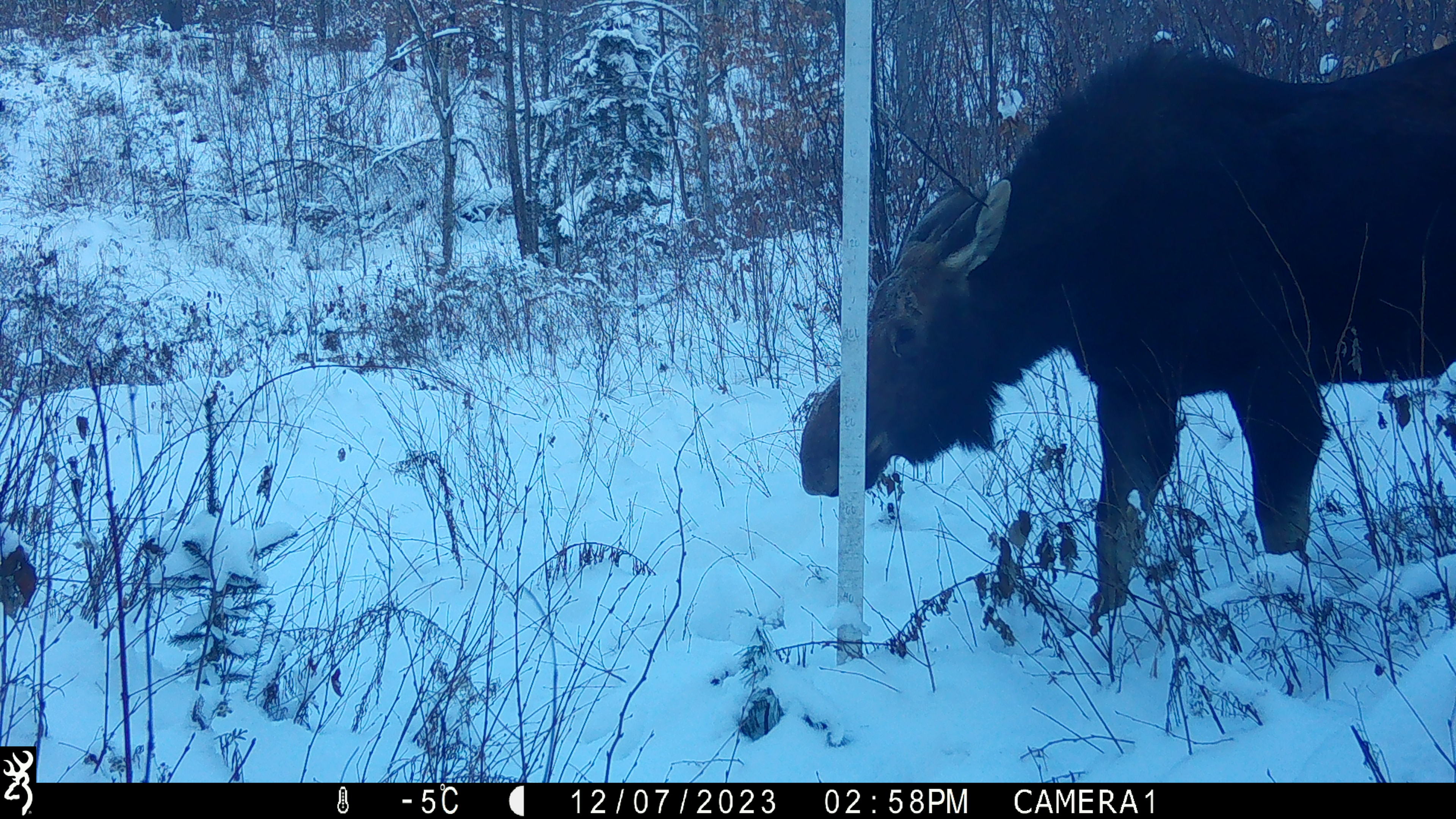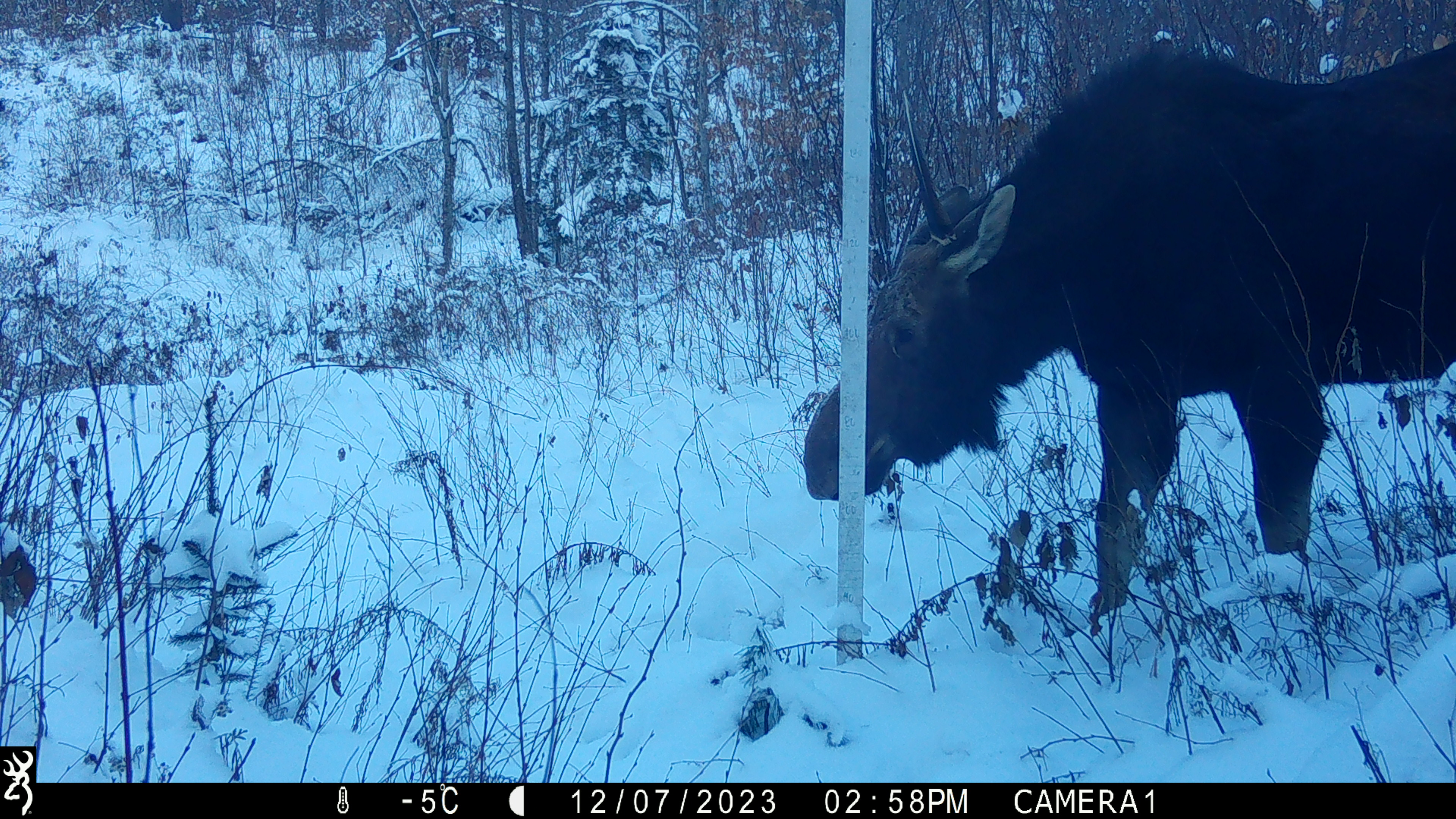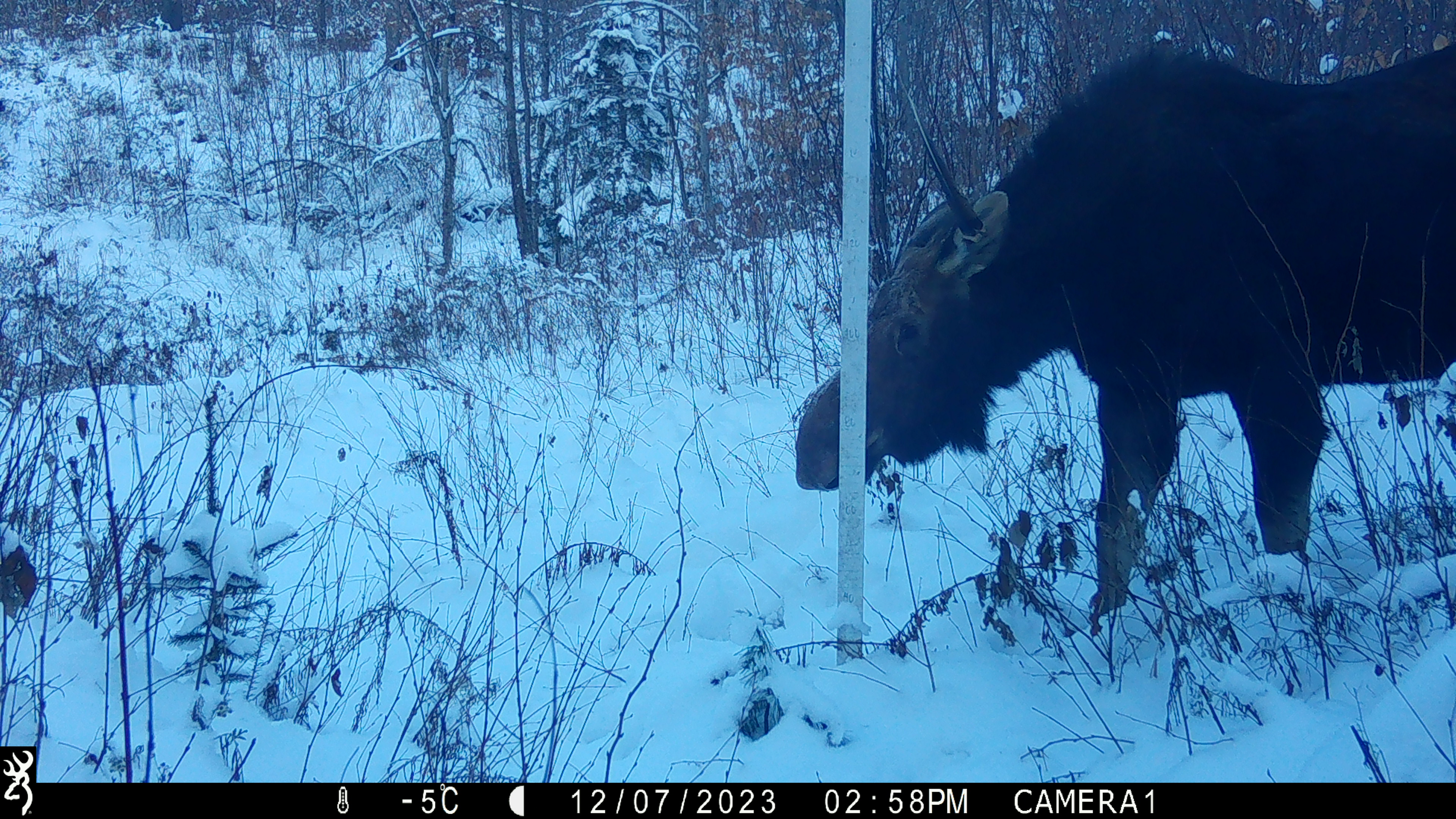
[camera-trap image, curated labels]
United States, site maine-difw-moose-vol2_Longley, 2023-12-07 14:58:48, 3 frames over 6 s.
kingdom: Animalia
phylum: Chordata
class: Mammalia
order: Artiodactyla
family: Cervidae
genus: Alces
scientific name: Alces alces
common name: moose